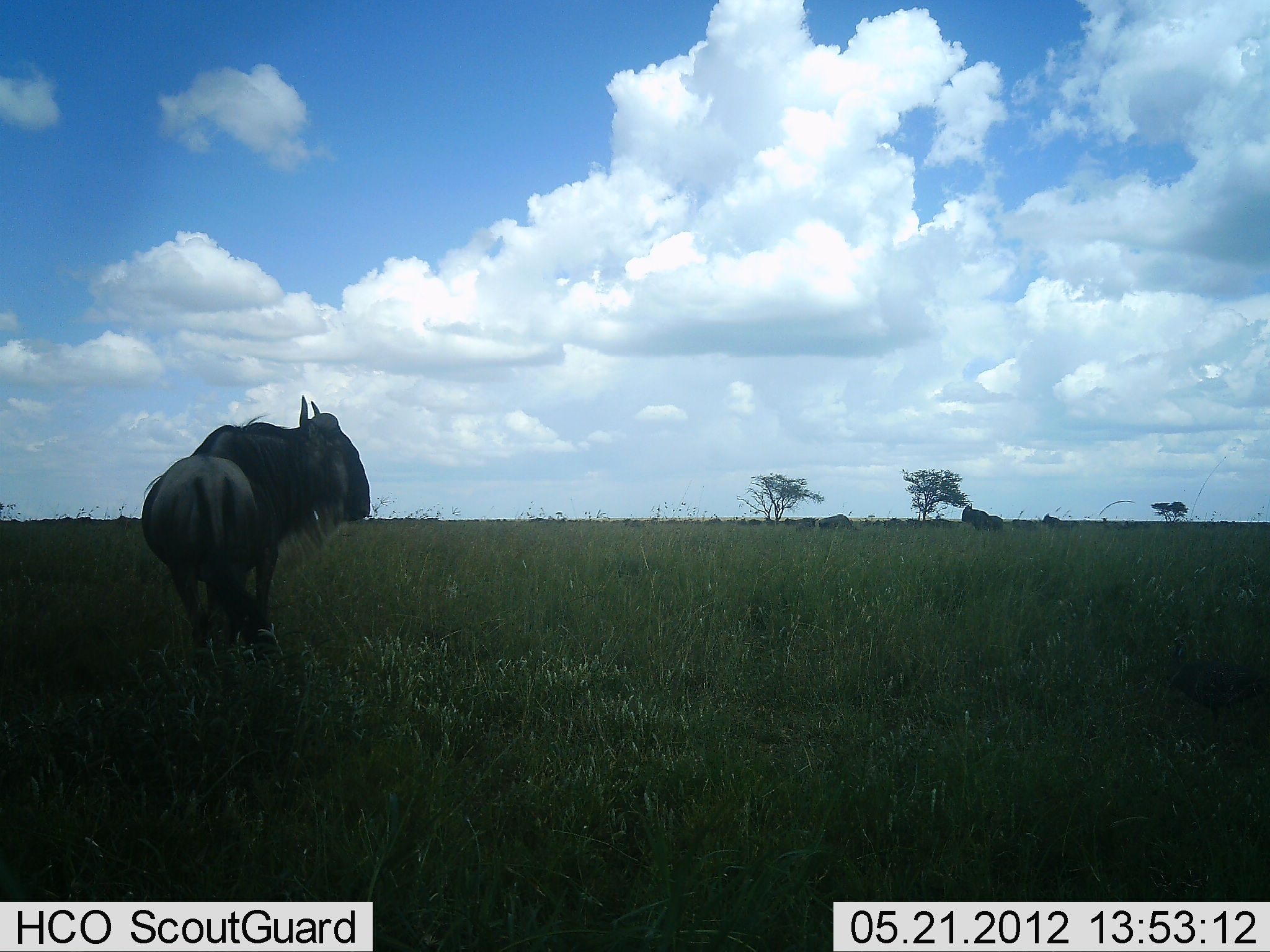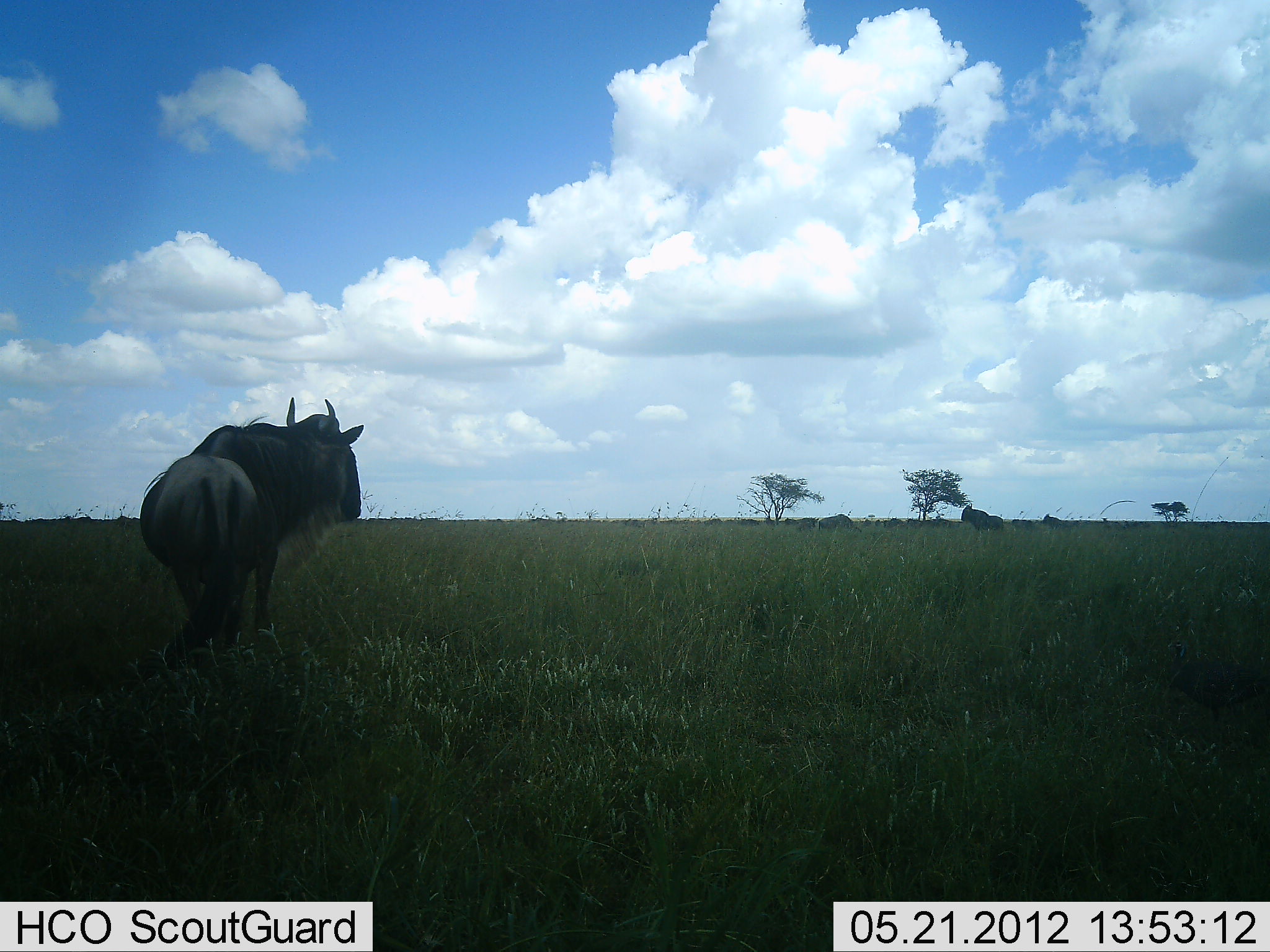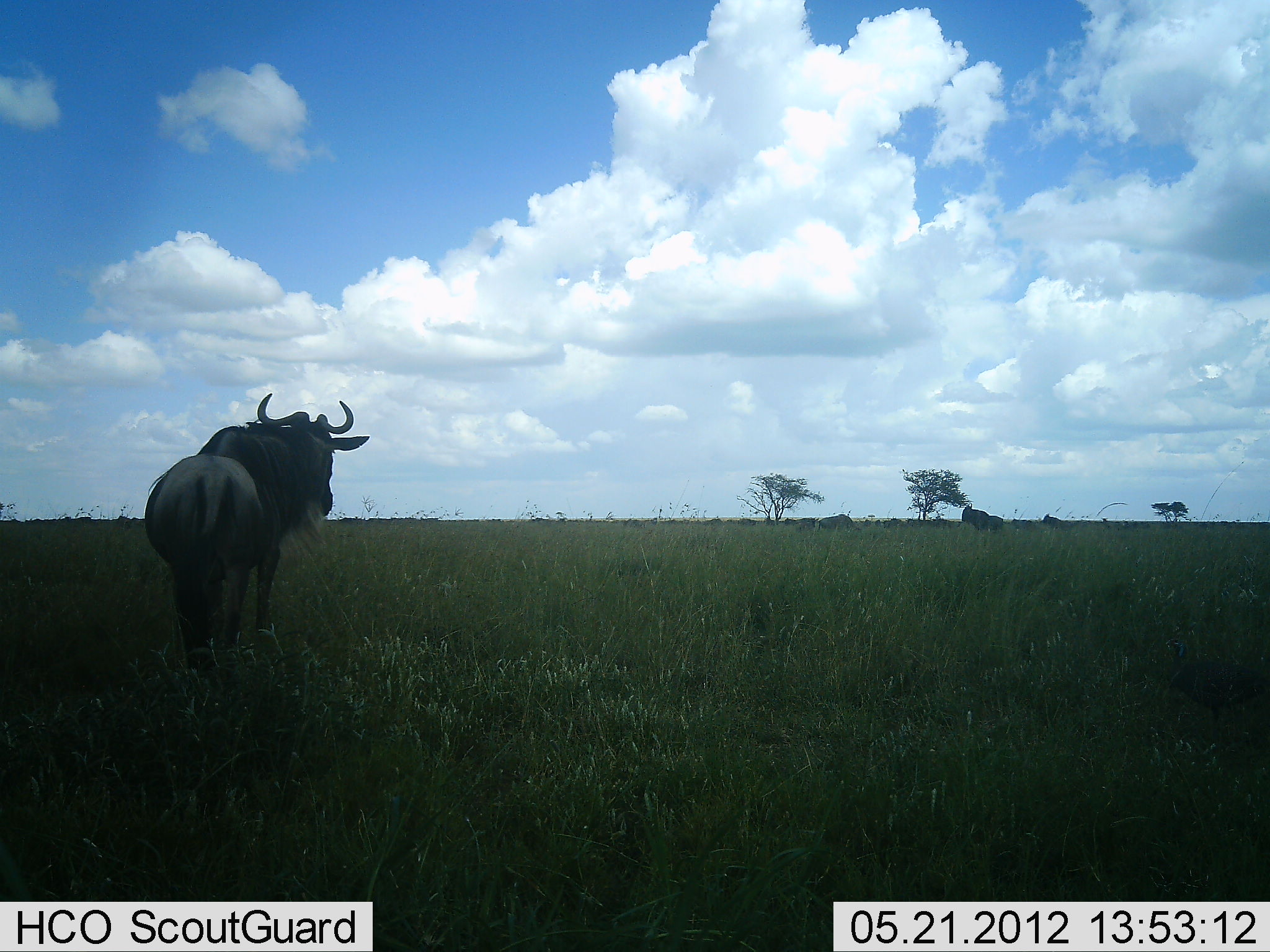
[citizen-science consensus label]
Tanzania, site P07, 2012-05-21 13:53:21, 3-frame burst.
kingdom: Animalia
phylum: Chordata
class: Mammalia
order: Artiodactyla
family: Bovidae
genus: Connochaetes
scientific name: Connochaetes taurinus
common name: blue wildebeest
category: wildebeest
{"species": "wildebeest (blue wildebeest) (Connochaetes taurinus)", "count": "4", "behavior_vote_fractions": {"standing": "94%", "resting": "0%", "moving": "18%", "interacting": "0%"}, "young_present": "0%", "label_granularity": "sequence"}